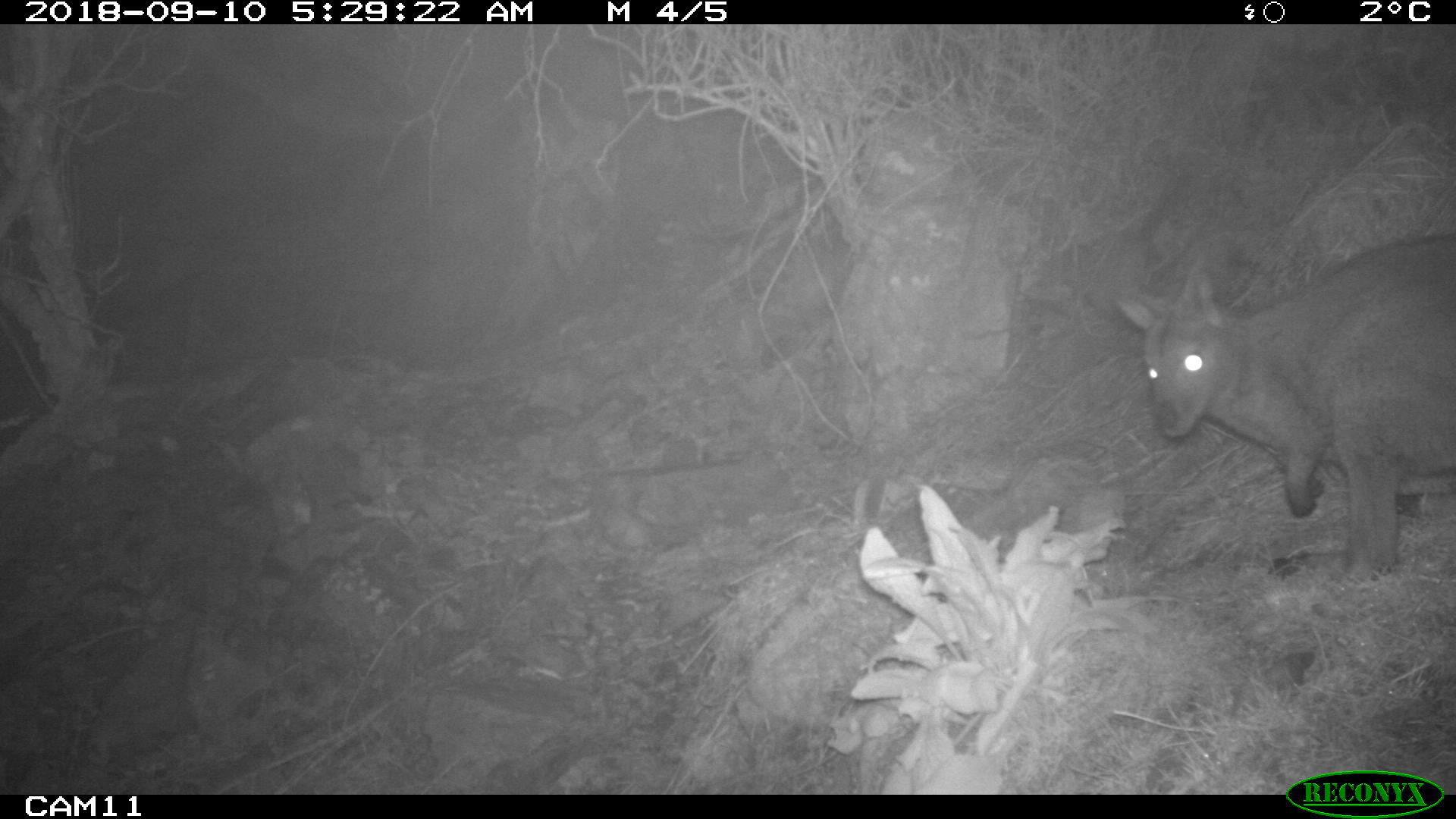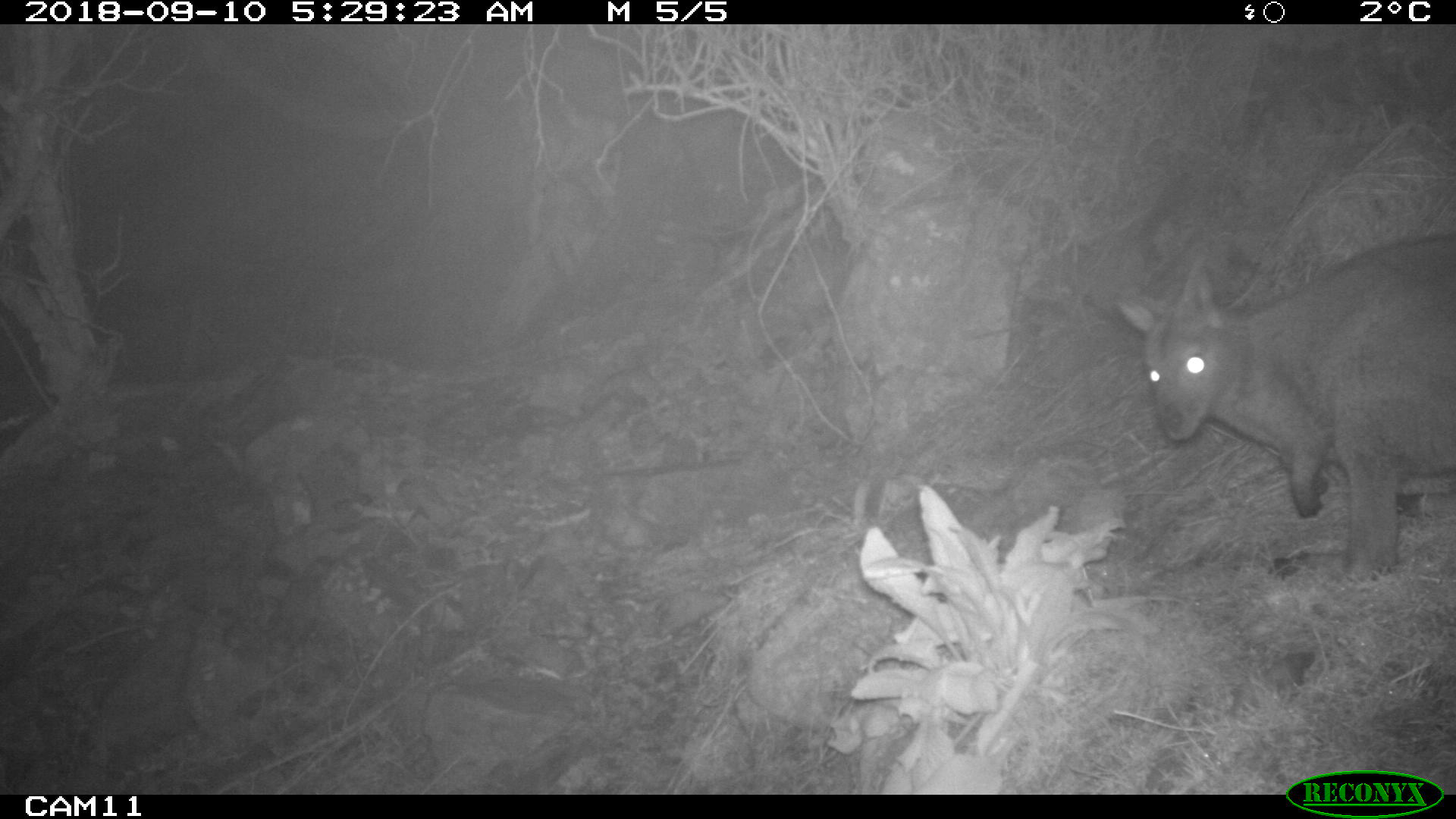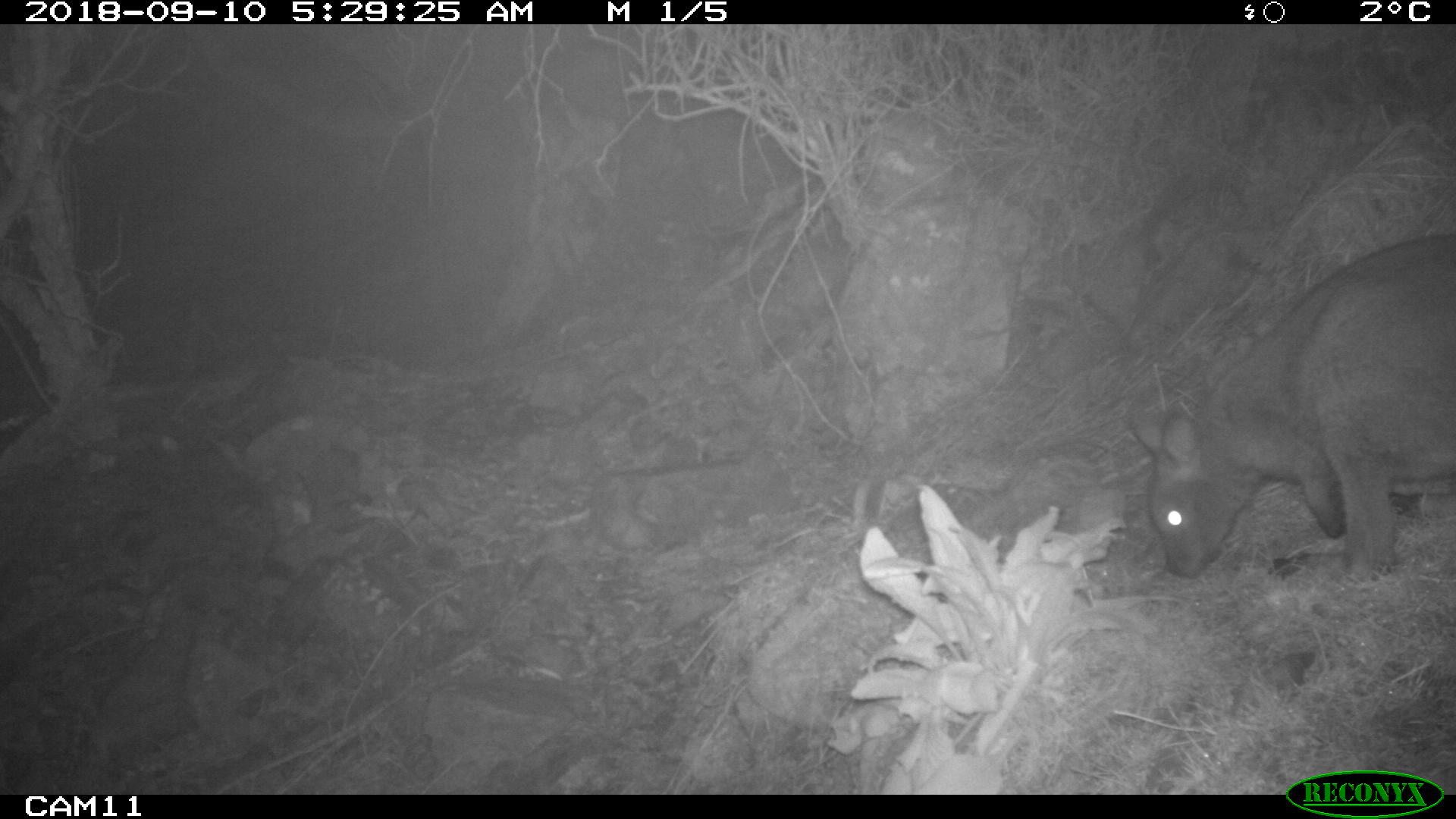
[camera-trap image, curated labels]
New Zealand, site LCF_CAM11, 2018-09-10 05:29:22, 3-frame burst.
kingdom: Animalia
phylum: Chordata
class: Mammalia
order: Diprotodontia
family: Macropodidae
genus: Notamacropus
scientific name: Notamacropus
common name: wallaby